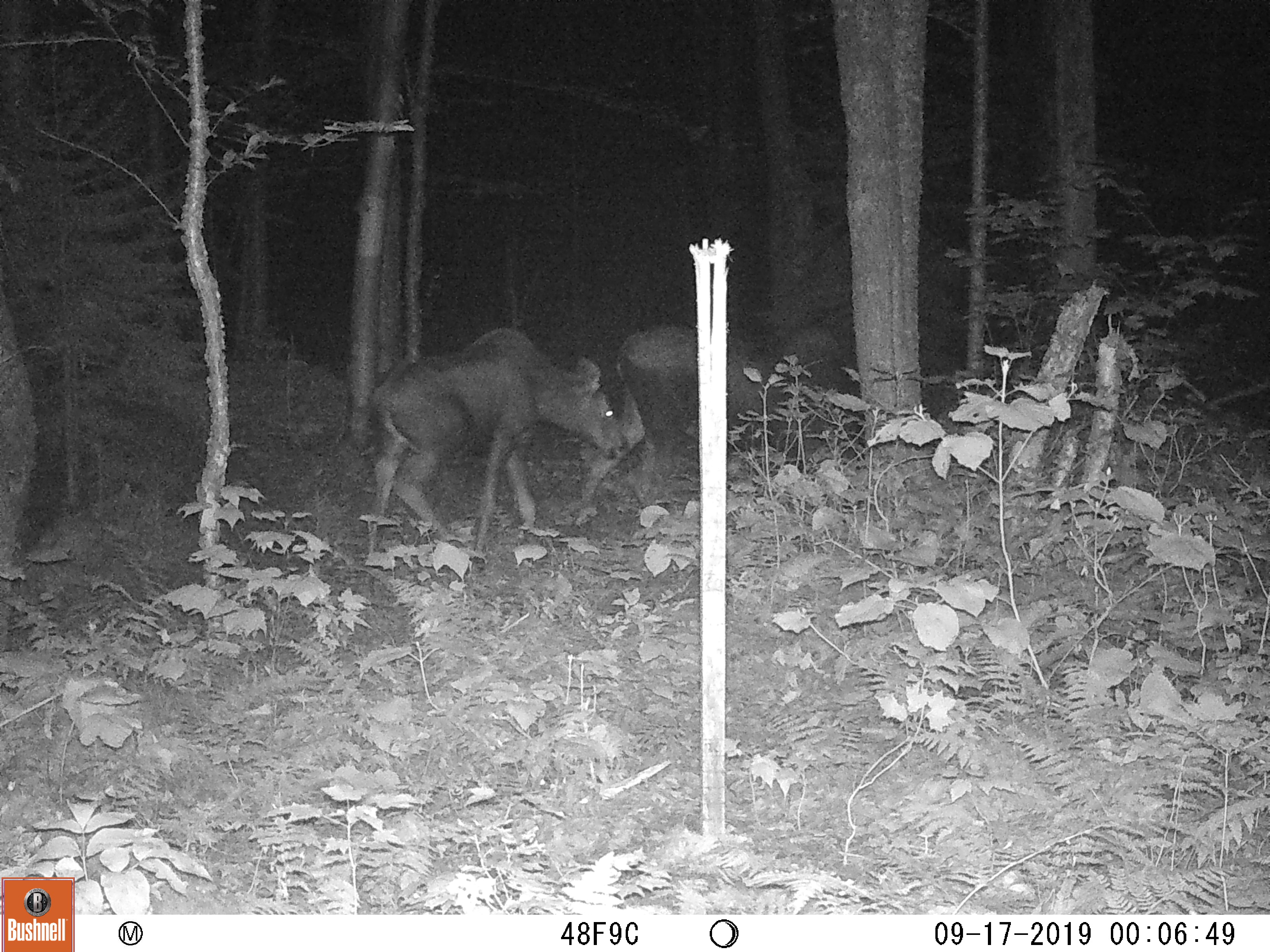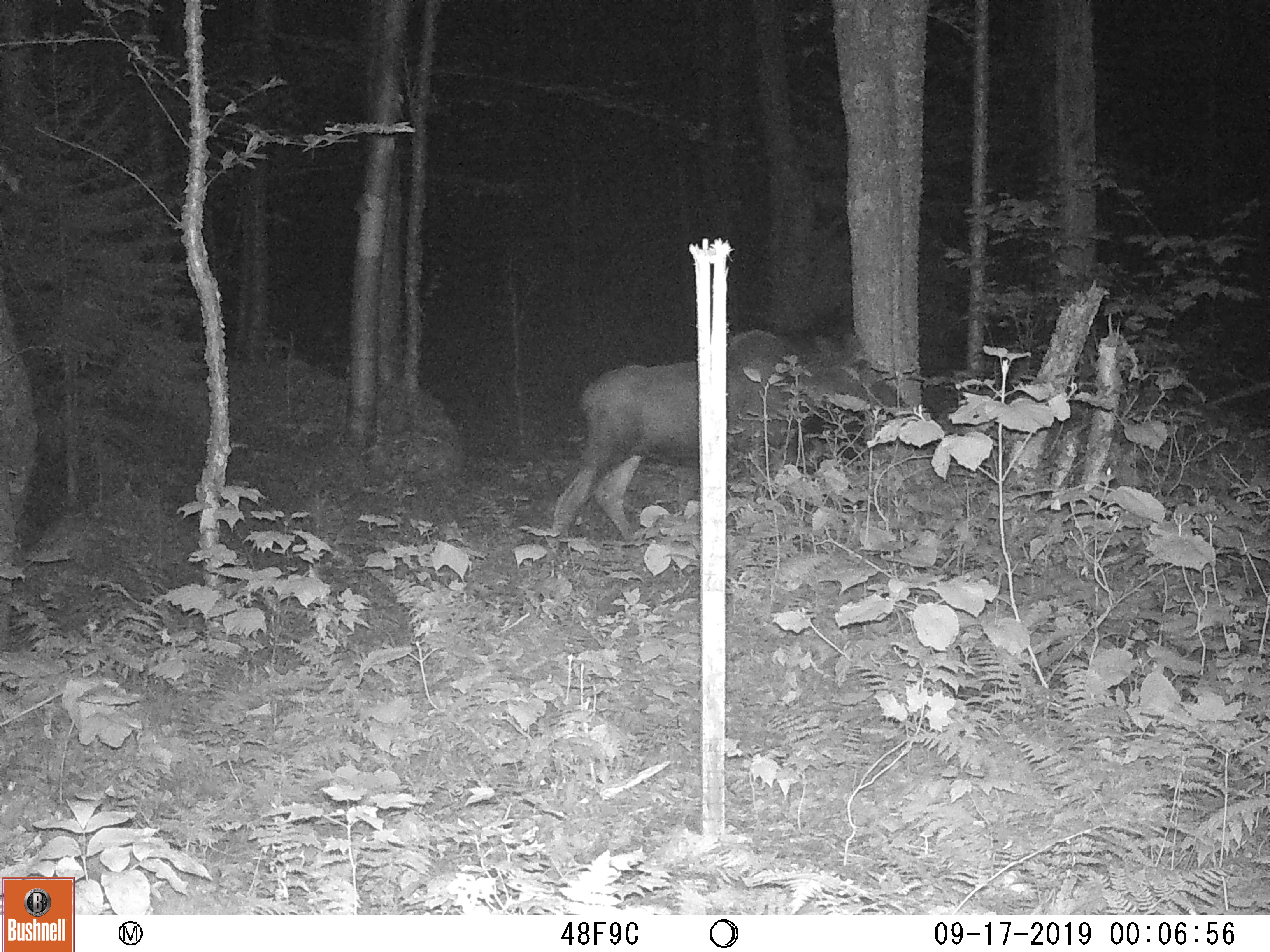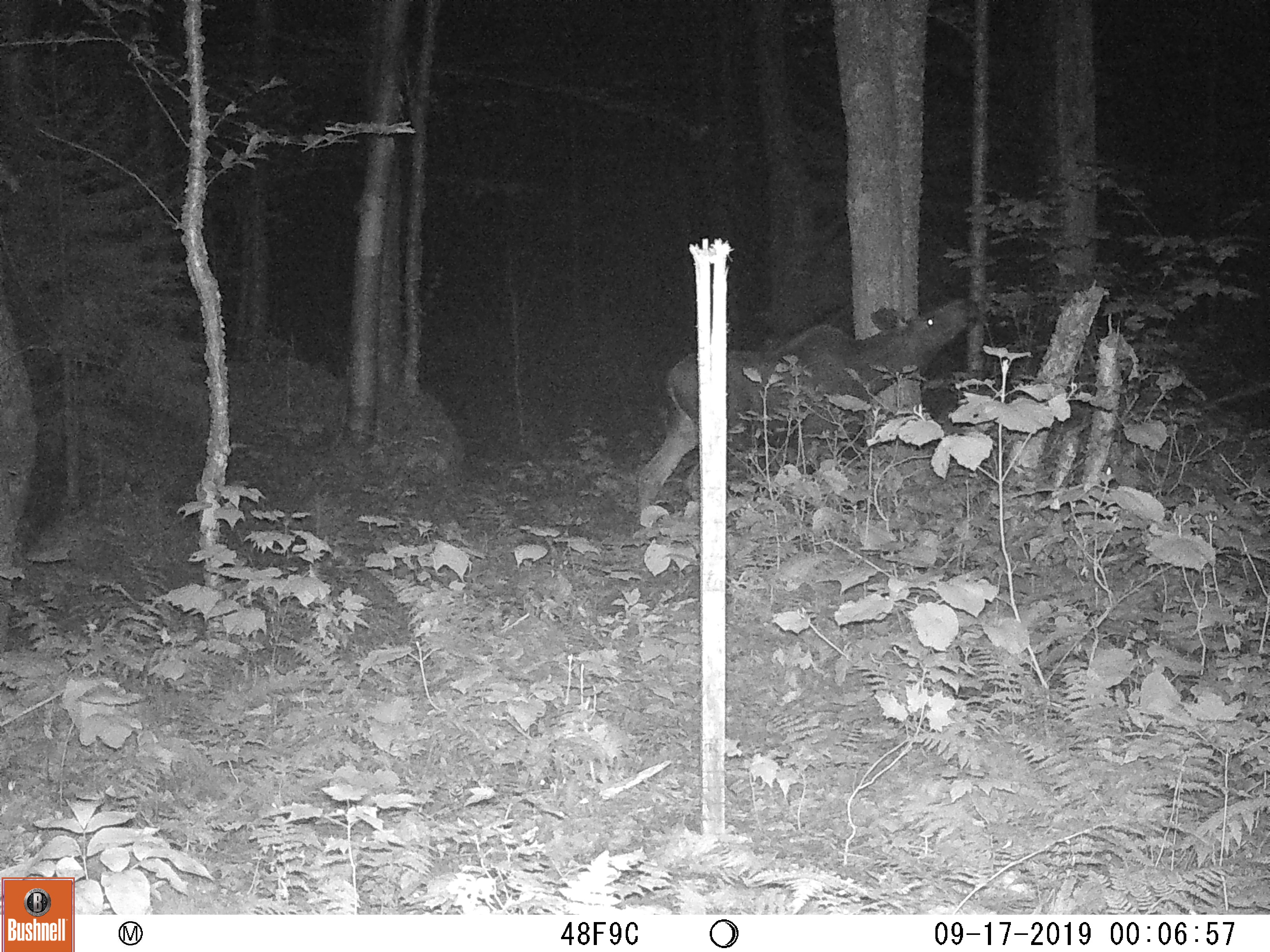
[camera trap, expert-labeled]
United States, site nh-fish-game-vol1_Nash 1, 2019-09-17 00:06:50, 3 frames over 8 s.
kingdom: Animalia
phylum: Chordata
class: Mammalia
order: Artiodactyla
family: Cervidae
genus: Alces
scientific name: Alces alces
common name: moose